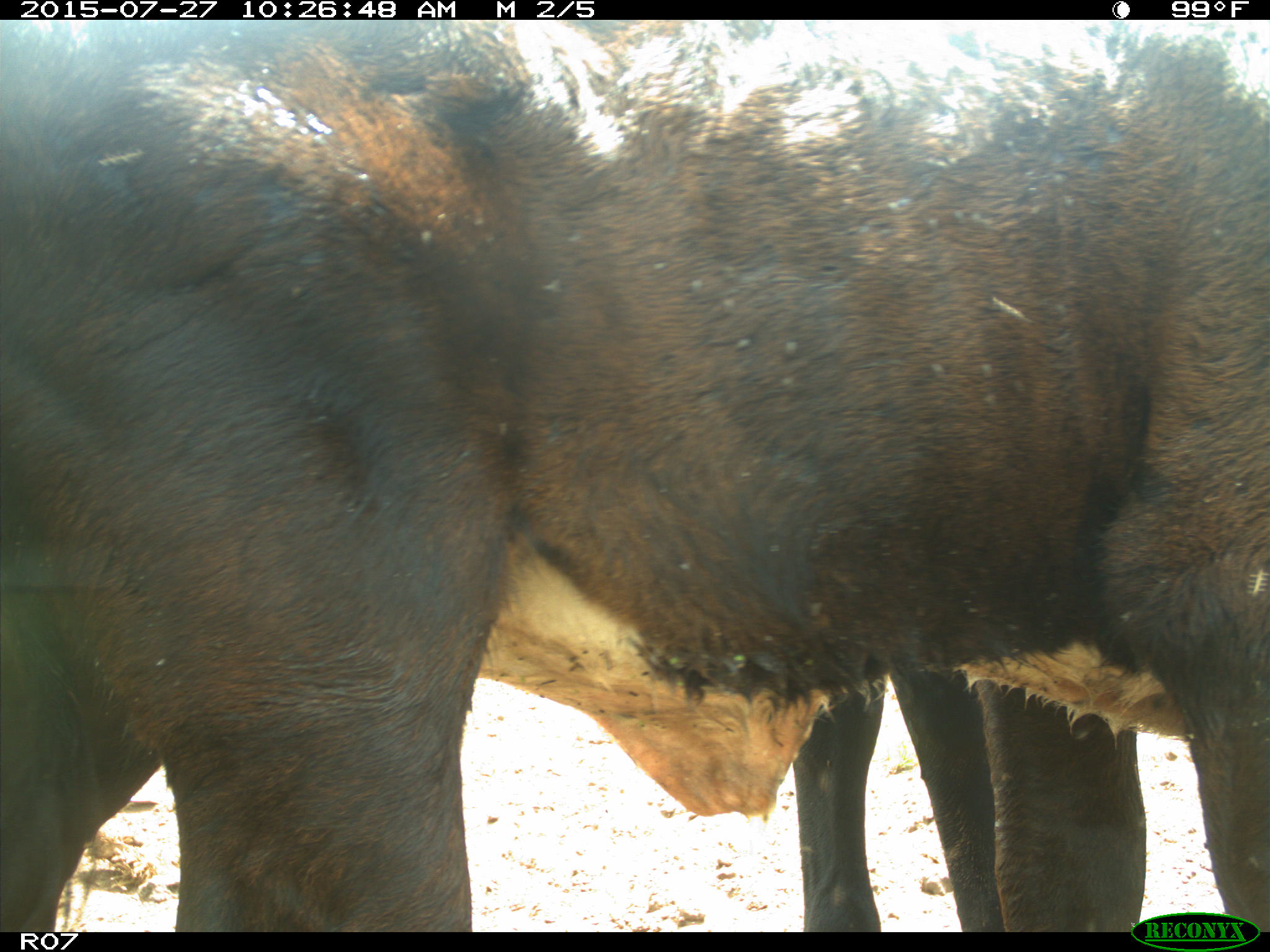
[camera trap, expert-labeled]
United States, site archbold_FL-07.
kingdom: Animalia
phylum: Chordata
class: Mammalia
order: Artiodactyla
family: Bovidae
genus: Bos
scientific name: Bos taurus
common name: domestic cow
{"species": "Bos taurus (domestic cow)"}